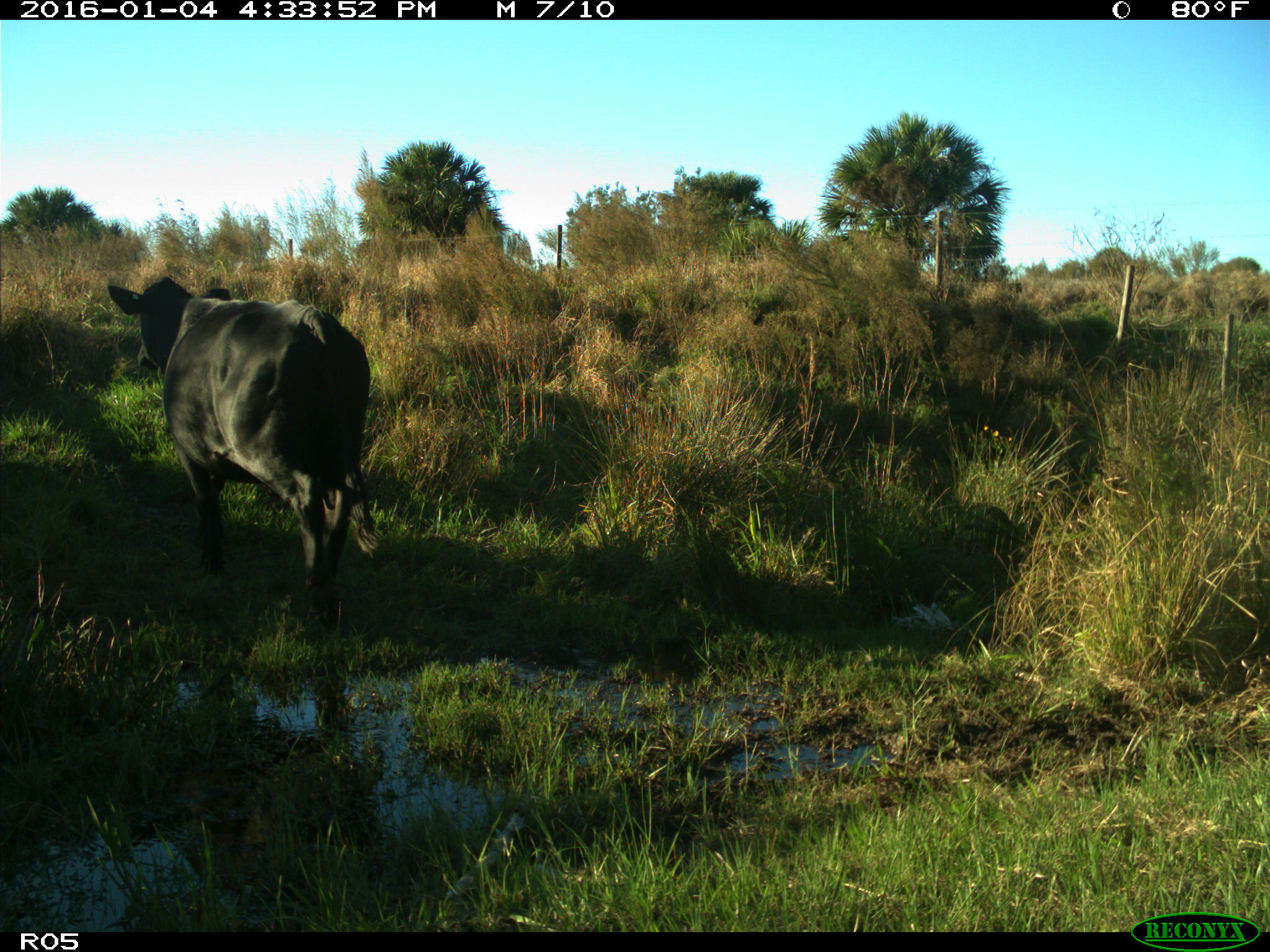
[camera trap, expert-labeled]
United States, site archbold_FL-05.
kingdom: Animalia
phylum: Chordata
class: Mammalia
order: Artiodactyla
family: Bovidae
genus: Bos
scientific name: Bos taurus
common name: domestic cow